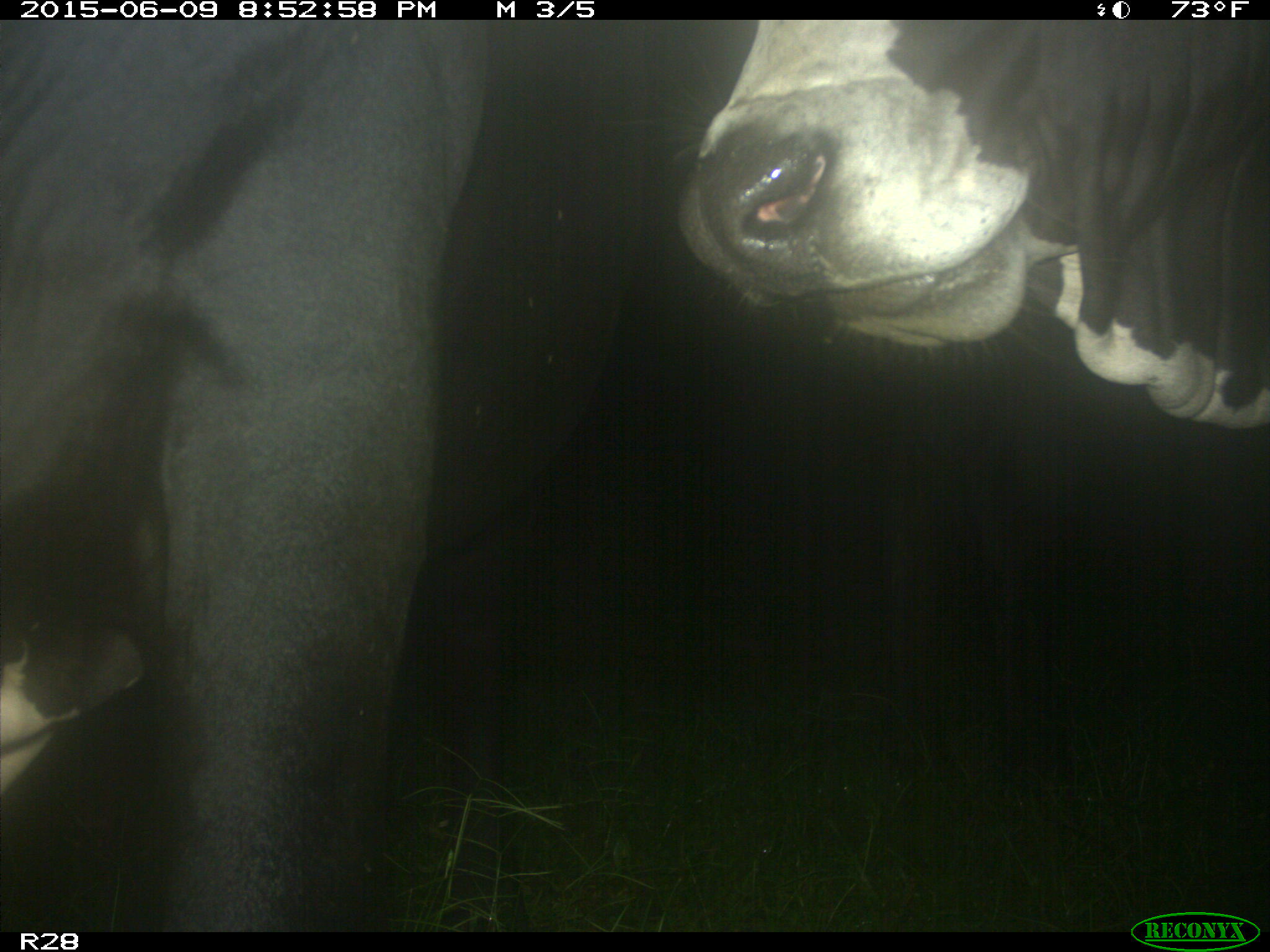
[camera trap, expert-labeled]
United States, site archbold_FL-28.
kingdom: Animalia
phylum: Chordata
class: Mammalia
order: Artiodactyla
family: Bovidae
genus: Bos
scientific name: Bos taurus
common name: domestic cow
Bos taurus (domestic cow).